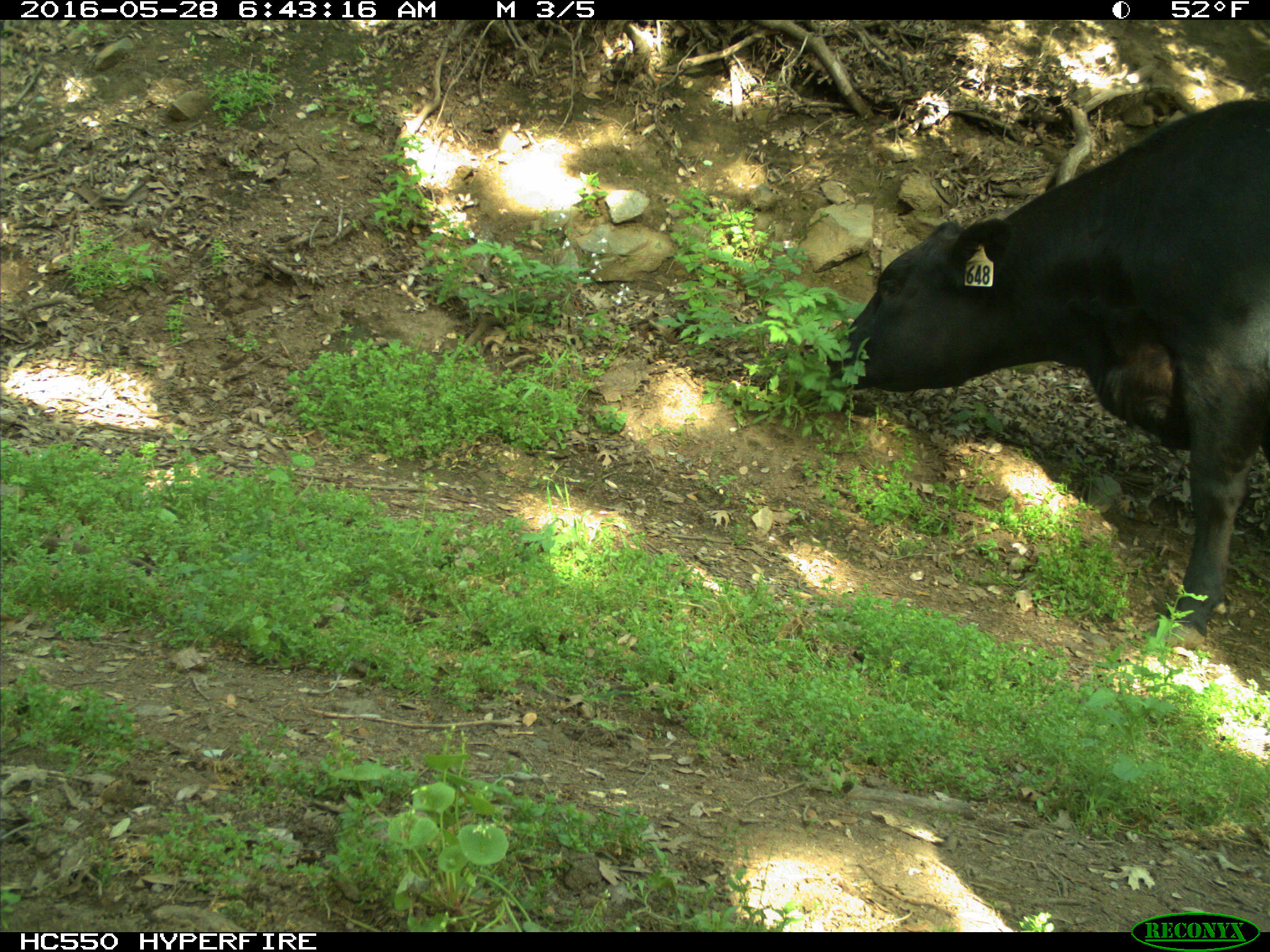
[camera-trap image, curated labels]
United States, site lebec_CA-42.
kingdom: Animalia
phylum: Chordata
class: Mammalia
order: Artiodactyla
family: Bovidae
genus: Bos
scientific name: Bos taurus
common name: domestic cow